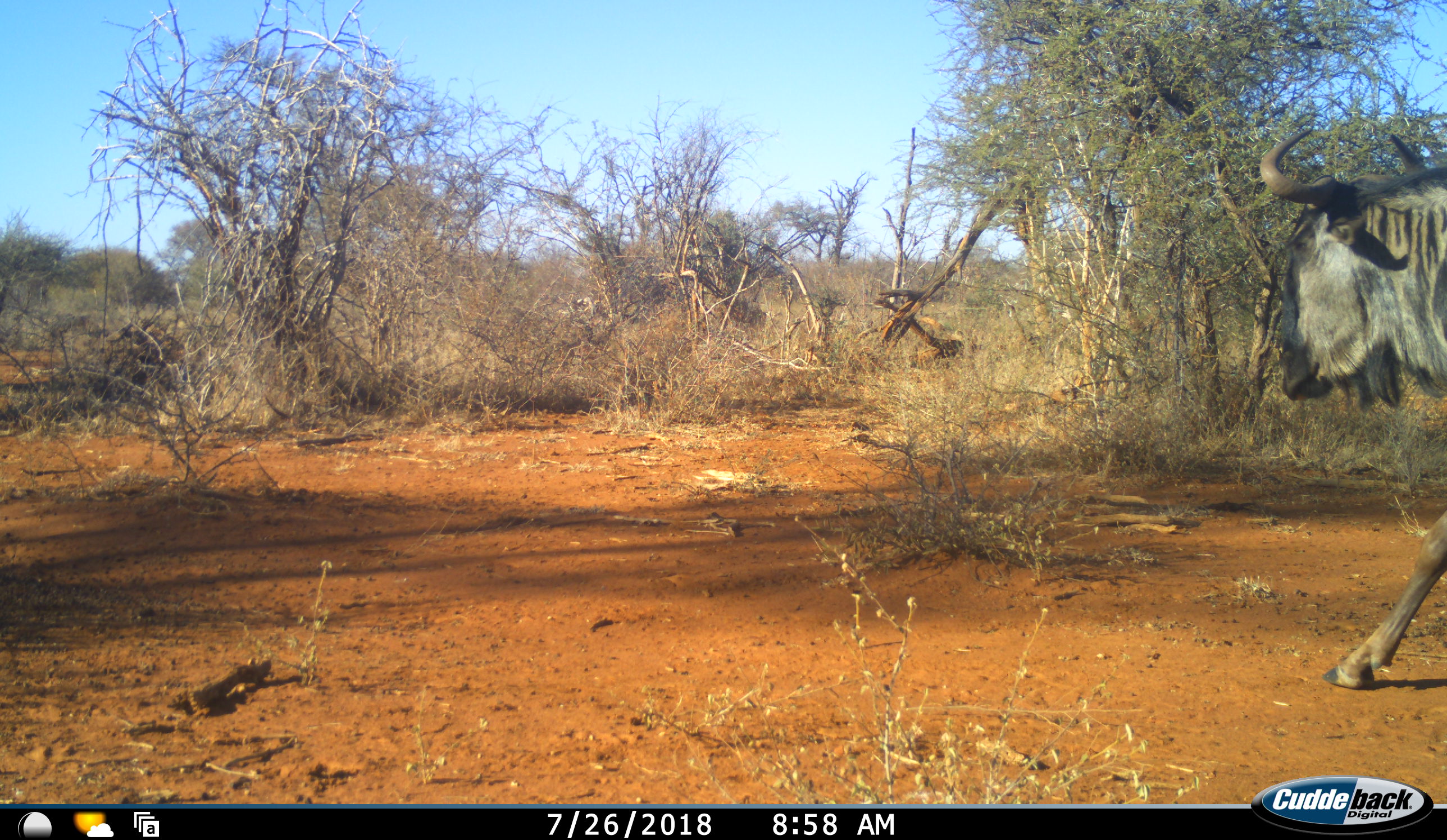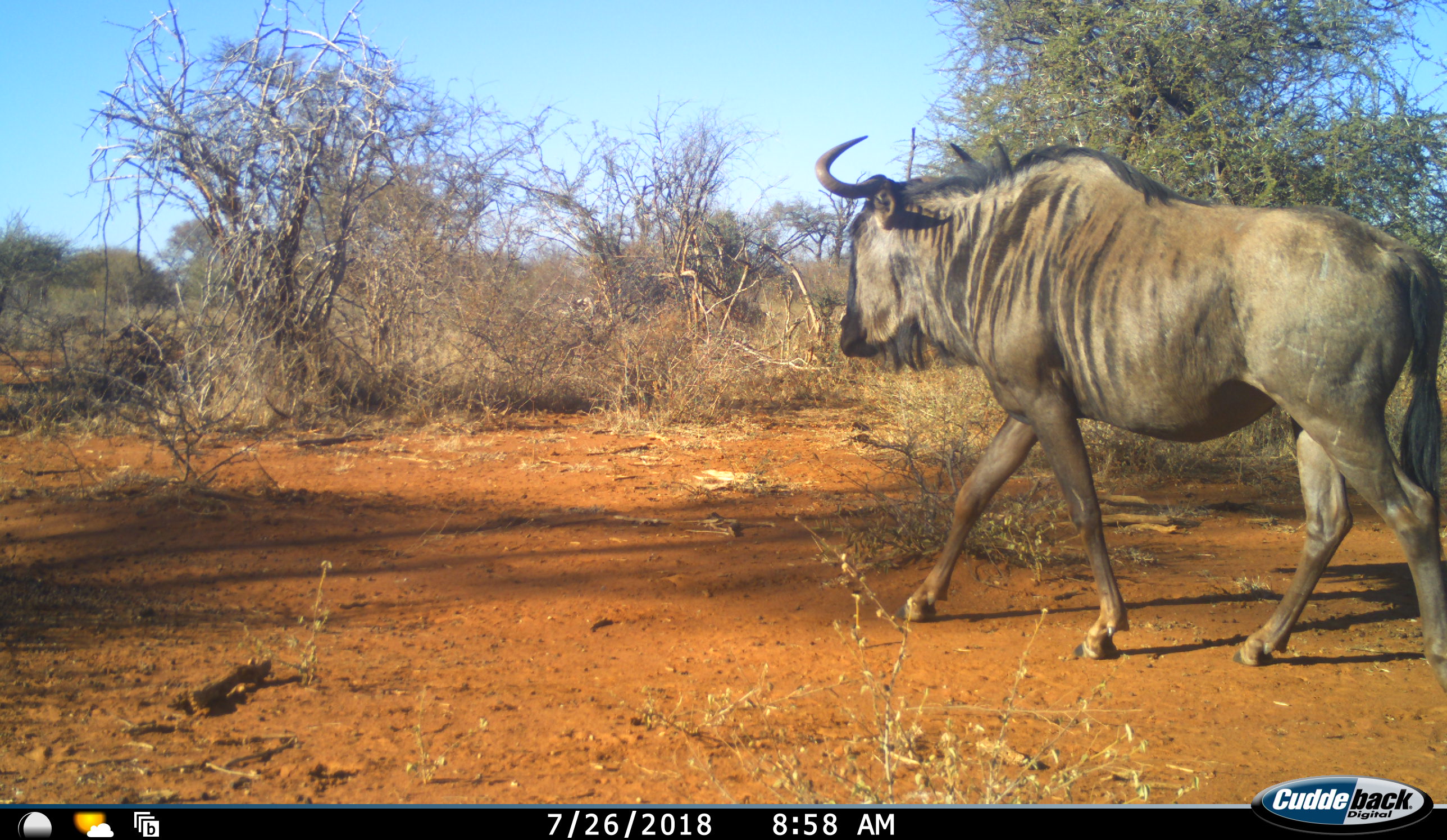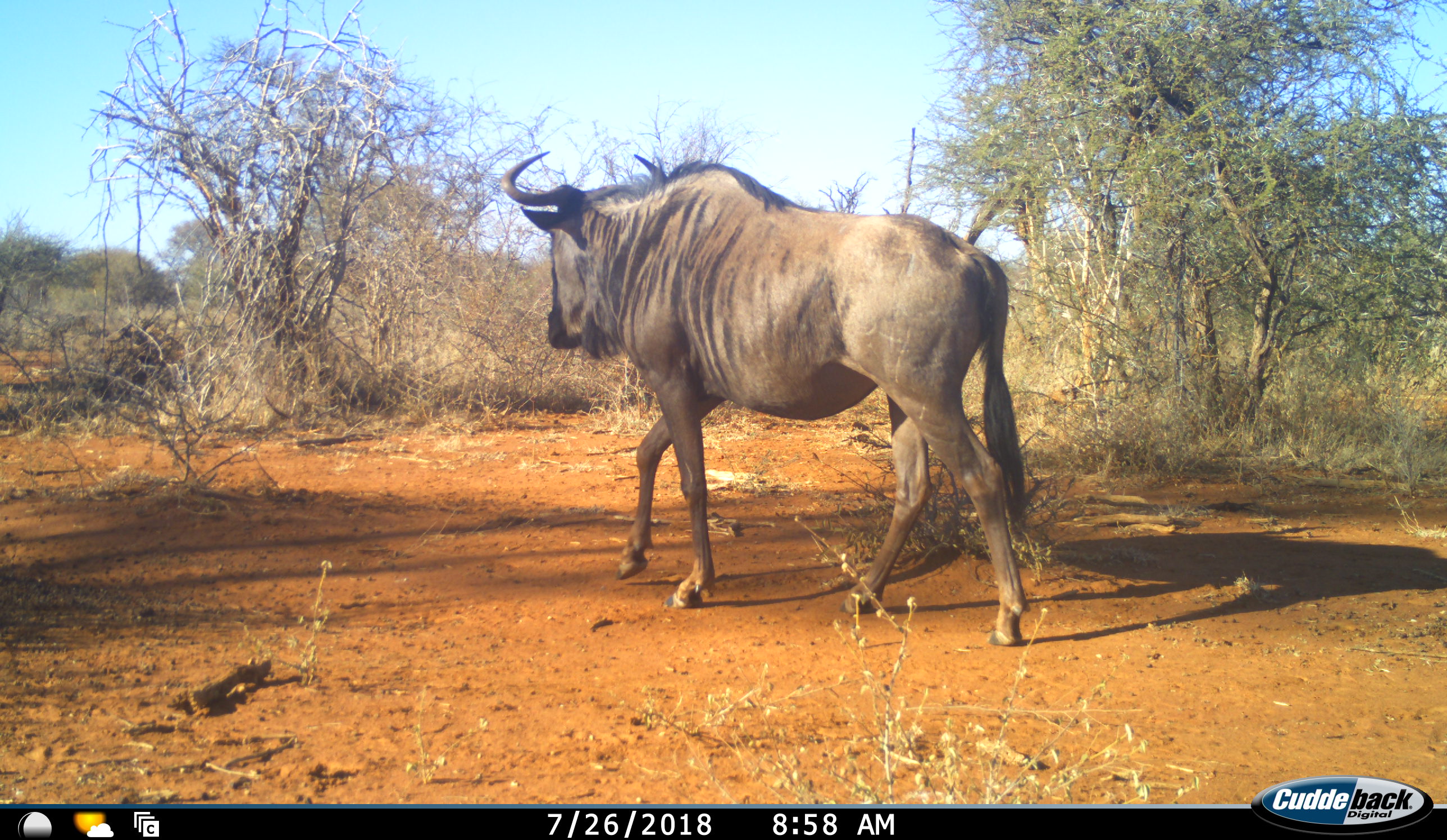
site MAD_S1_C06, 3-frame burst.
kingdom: Animalia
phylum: Chordata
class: Mammalia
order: Artiodactyla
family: Bovidae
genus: Connochaetes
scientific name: Connochaetes taurinus taurinus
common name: blue wildebeest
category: wildebeestblue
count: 1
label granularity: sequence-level